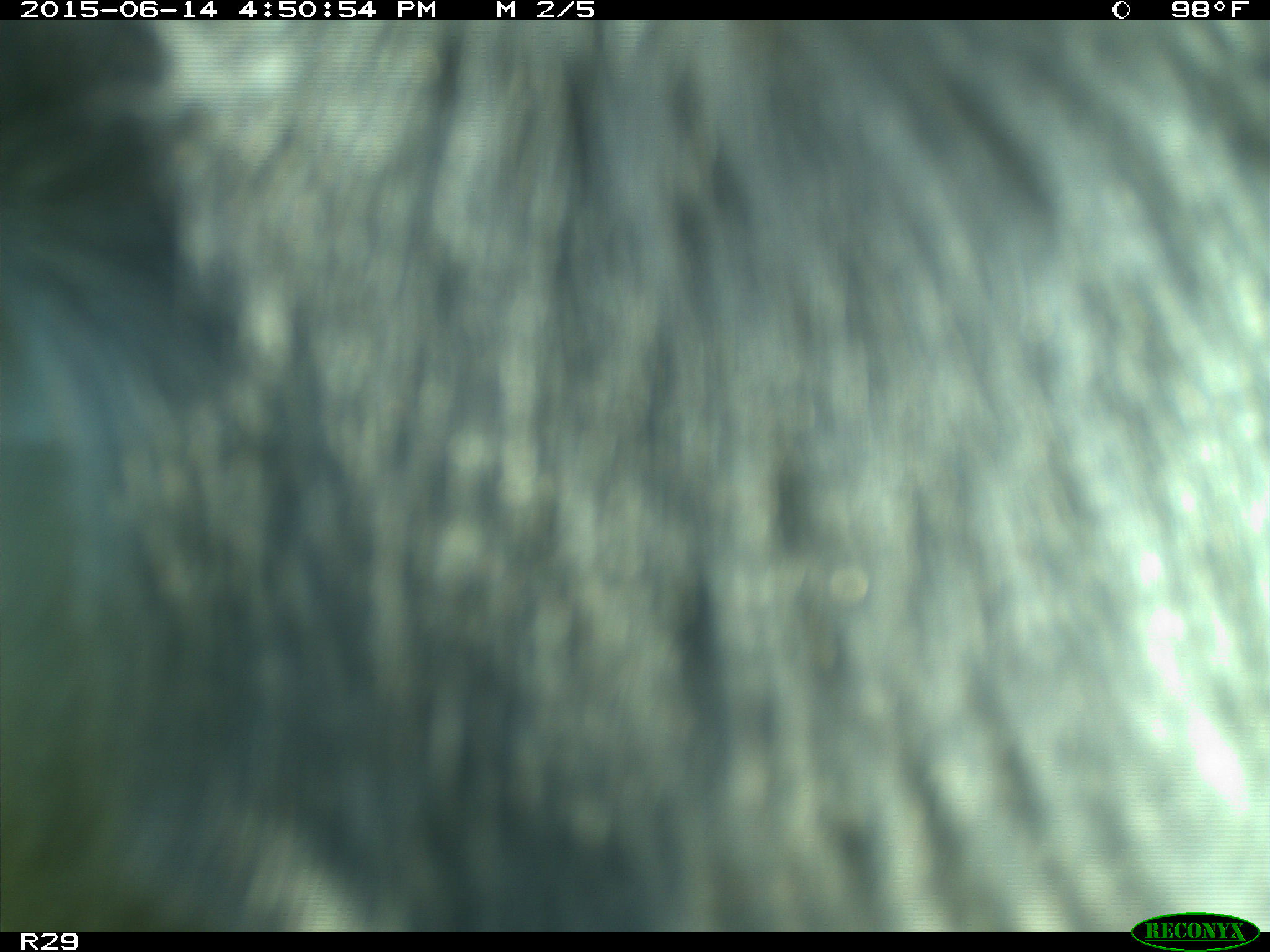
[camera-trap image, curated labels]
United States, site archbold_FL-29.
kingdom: Animalia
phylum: Chordata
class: Mammalia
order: Artiodactyla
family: Bovidae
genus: Bos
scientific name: Bos taurus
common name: domestic cow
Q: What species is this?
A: Bos taurus (domestic cow).